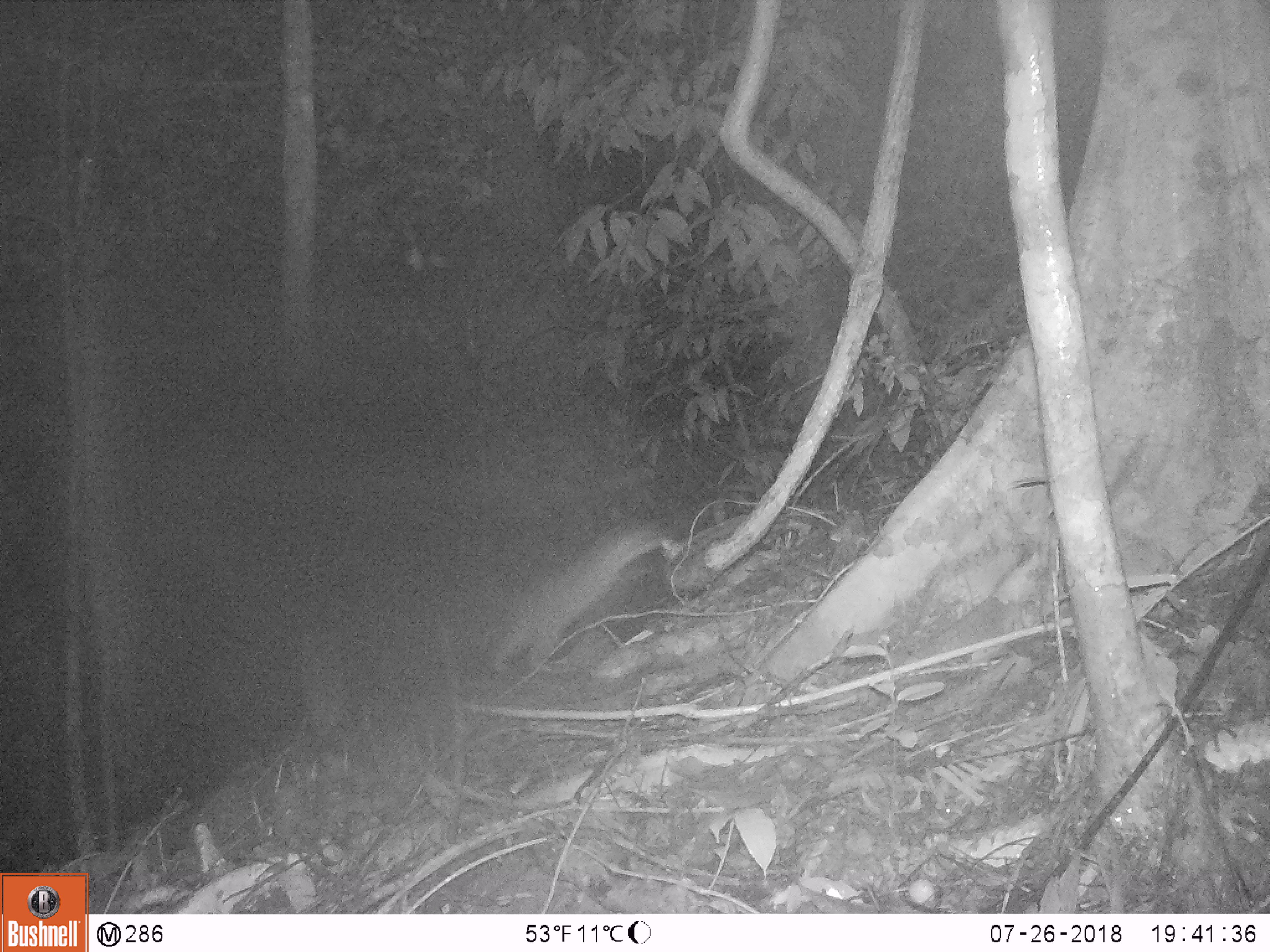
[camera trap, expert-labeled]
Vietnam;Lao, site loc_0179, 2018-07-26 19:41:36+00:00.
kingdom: Animalia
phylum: Chordata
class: Mammalia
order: Carnivora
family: Mustelidae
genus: Melogale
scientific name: Melogale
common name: ferret badger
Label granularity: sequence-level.